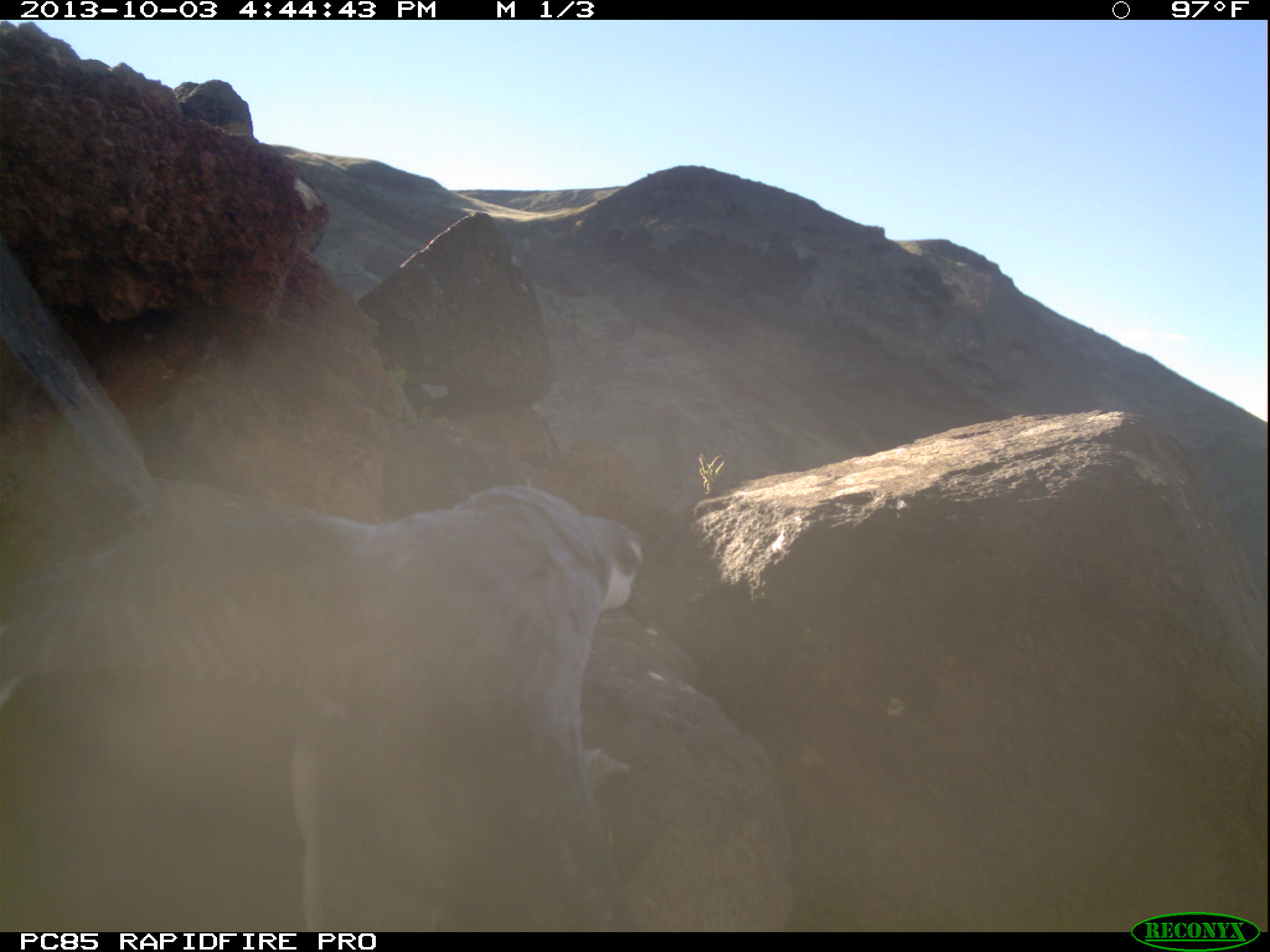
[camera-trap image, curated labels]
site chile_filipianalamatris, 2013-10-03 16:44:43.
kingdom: Animalia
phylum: Chordata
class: Aves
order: Procellariiformes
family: Procellariidae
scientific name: Procellariidae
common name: petrel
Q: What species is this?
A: Petrel (Procellariidae).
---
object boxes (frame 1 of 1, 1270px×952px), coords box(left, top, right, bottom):
petrel: box(0, 477, 654, 933)